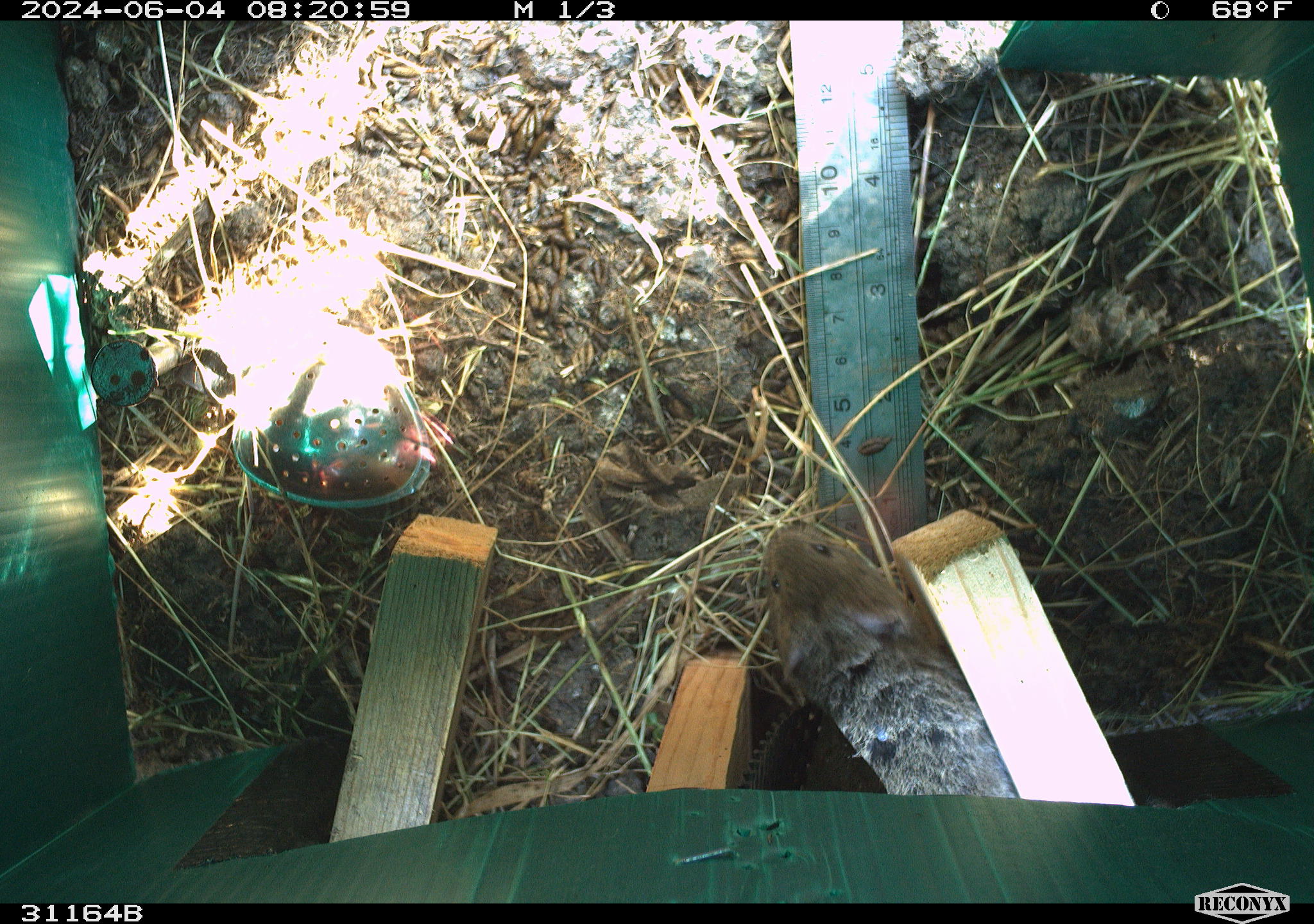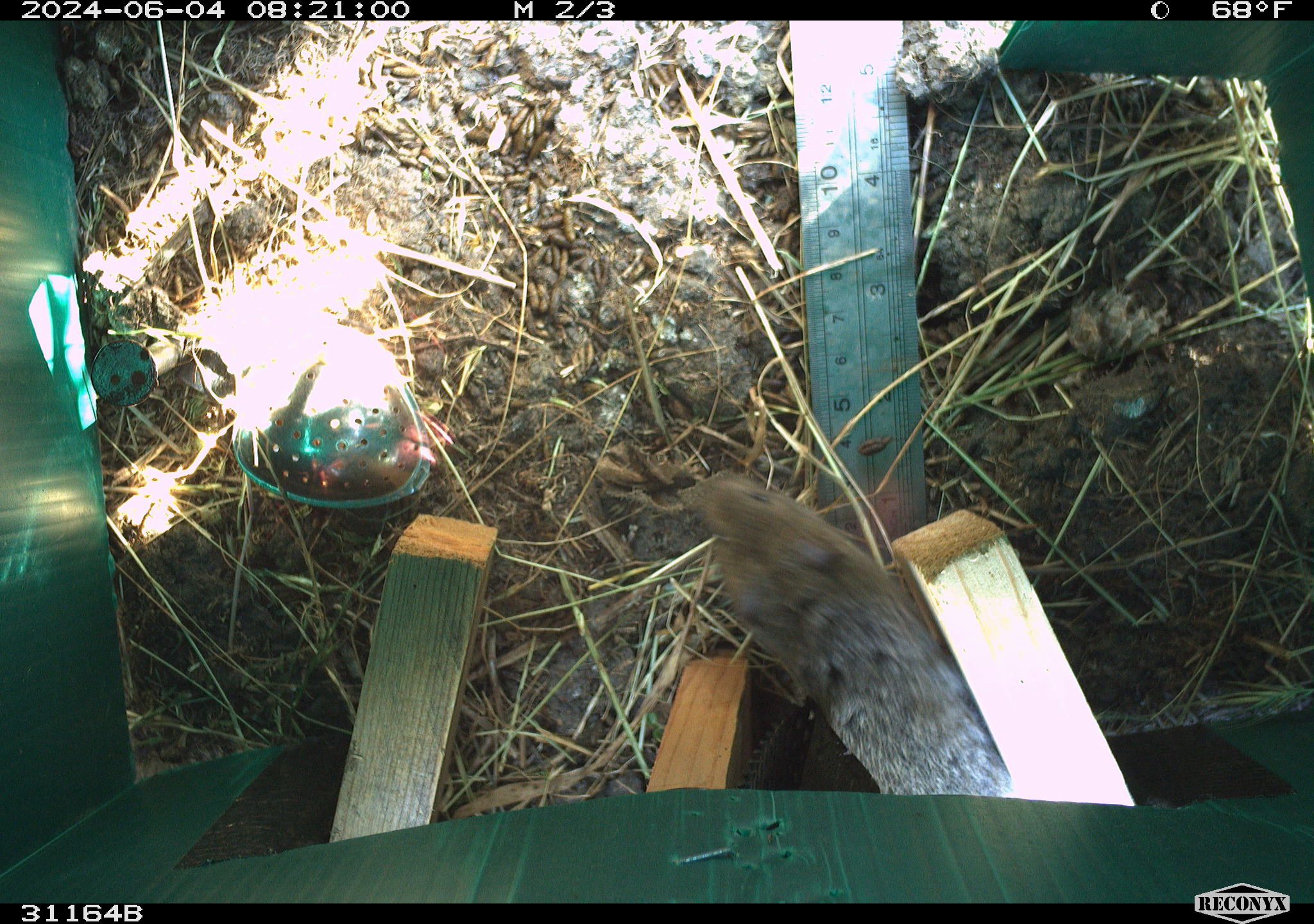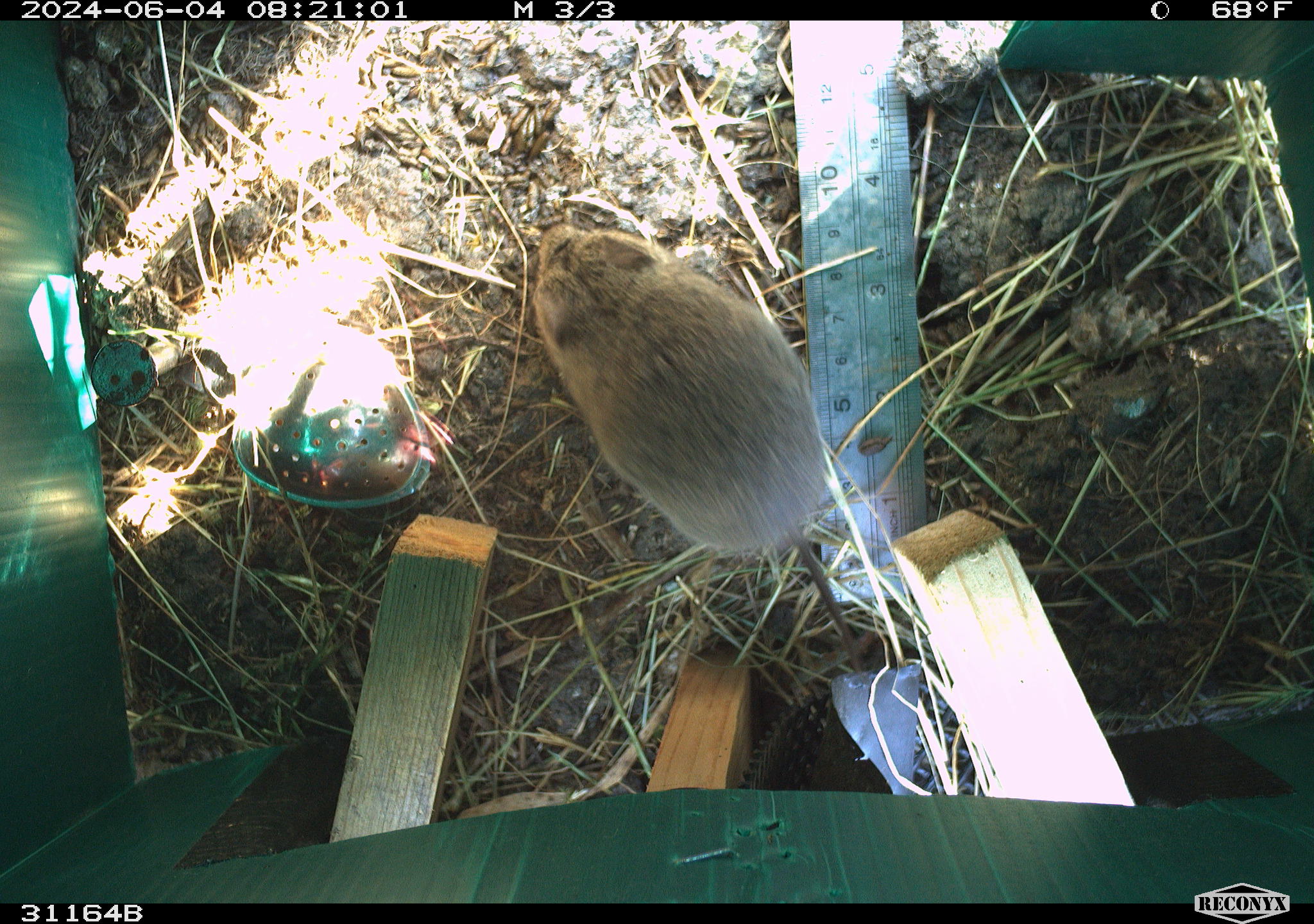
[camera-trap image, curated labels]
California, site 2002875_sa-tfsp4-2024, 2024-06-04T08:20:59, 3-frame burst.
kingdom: Animalia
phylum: Chordata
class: Mammalia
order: Rodentia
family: Cricetidae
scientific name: Arvicolinae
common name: voles, lemmings, and muskrats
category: arvicolinae subfamily